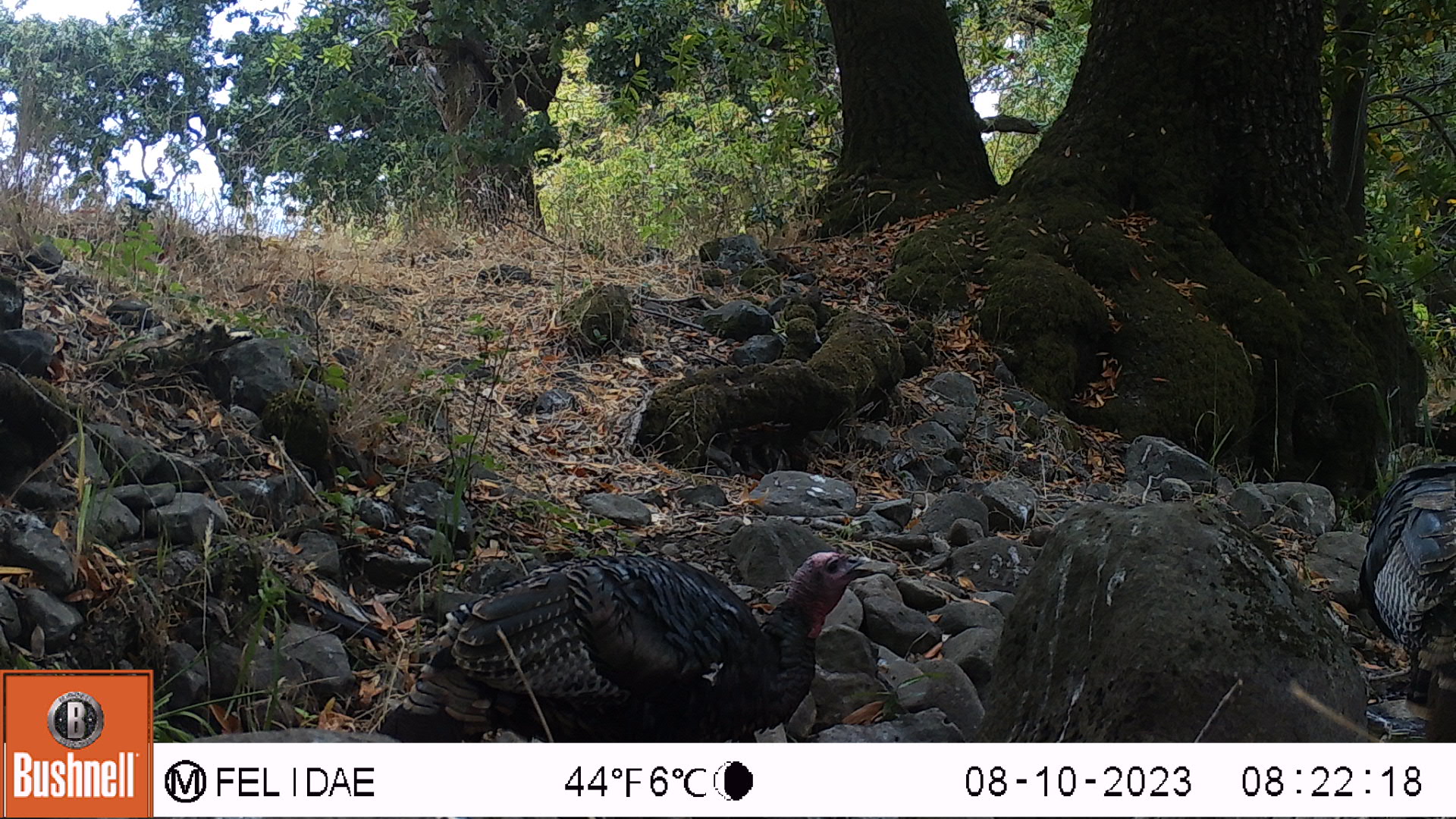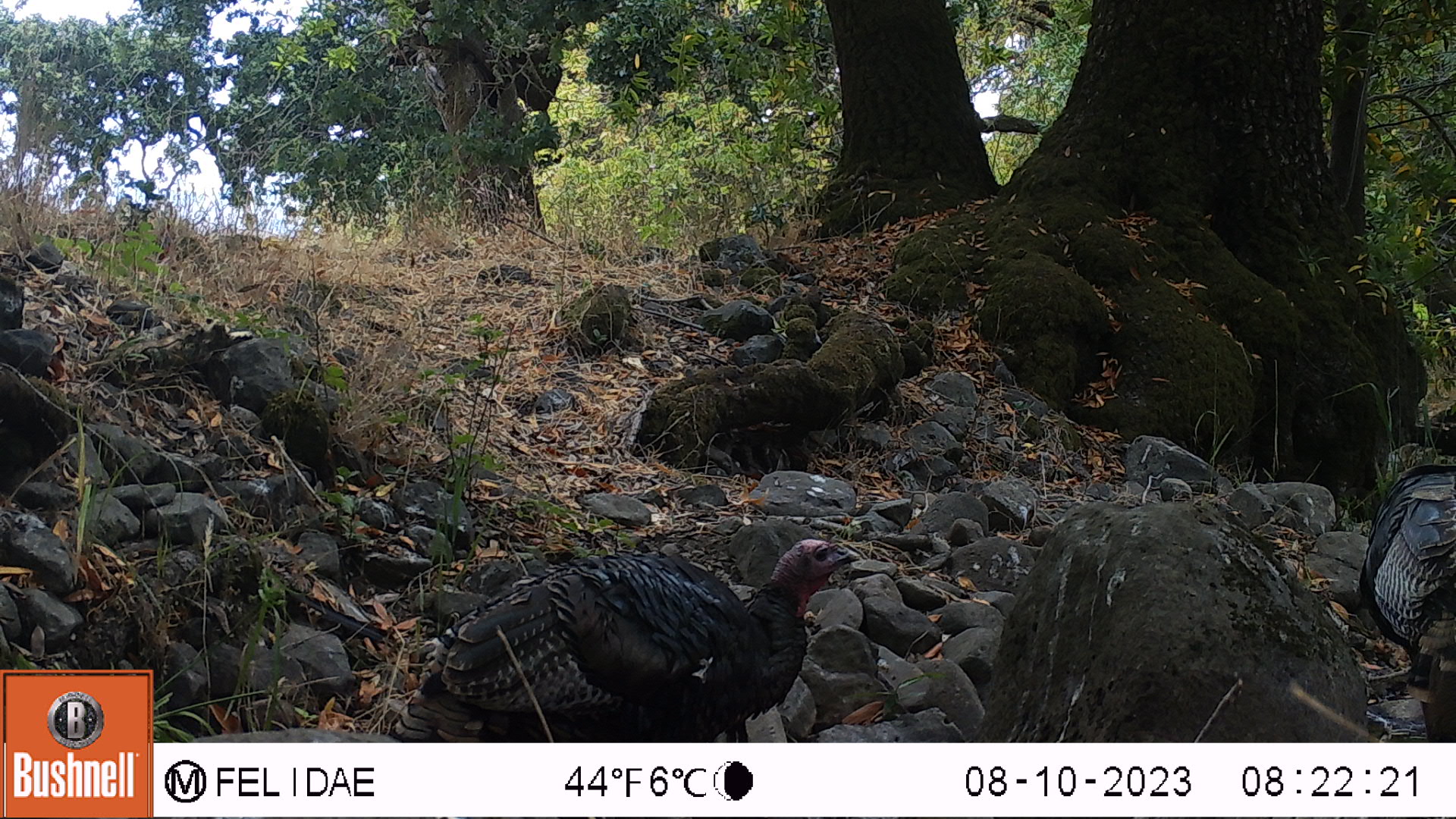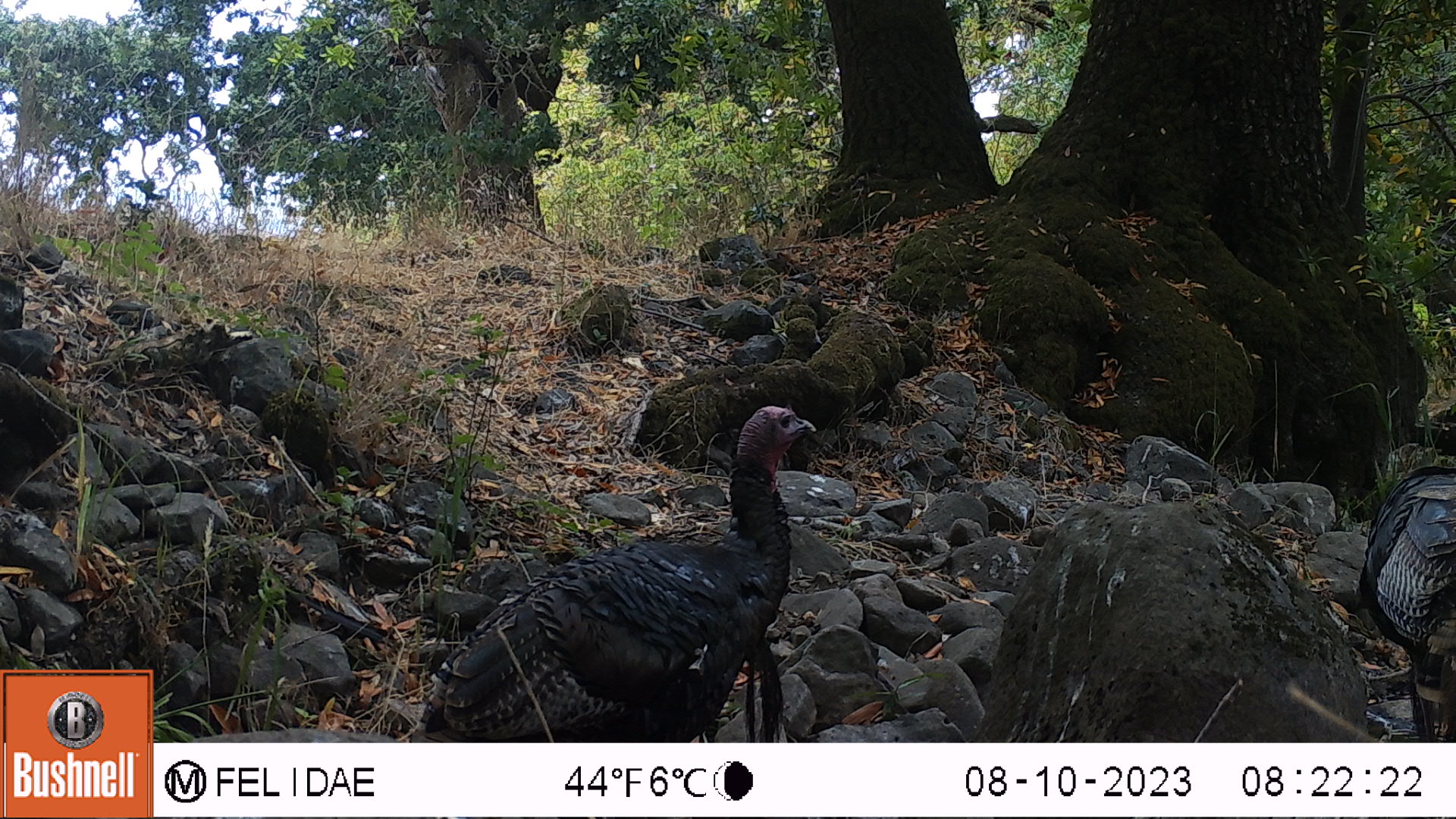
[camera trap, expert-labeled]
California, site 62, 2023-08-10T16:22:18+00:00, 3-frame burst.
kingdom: Animalia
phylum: Chordata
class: Aves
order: Galliformes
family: Phasianidae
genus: Meleagris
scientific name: Meleagris gallopavo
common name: turkey